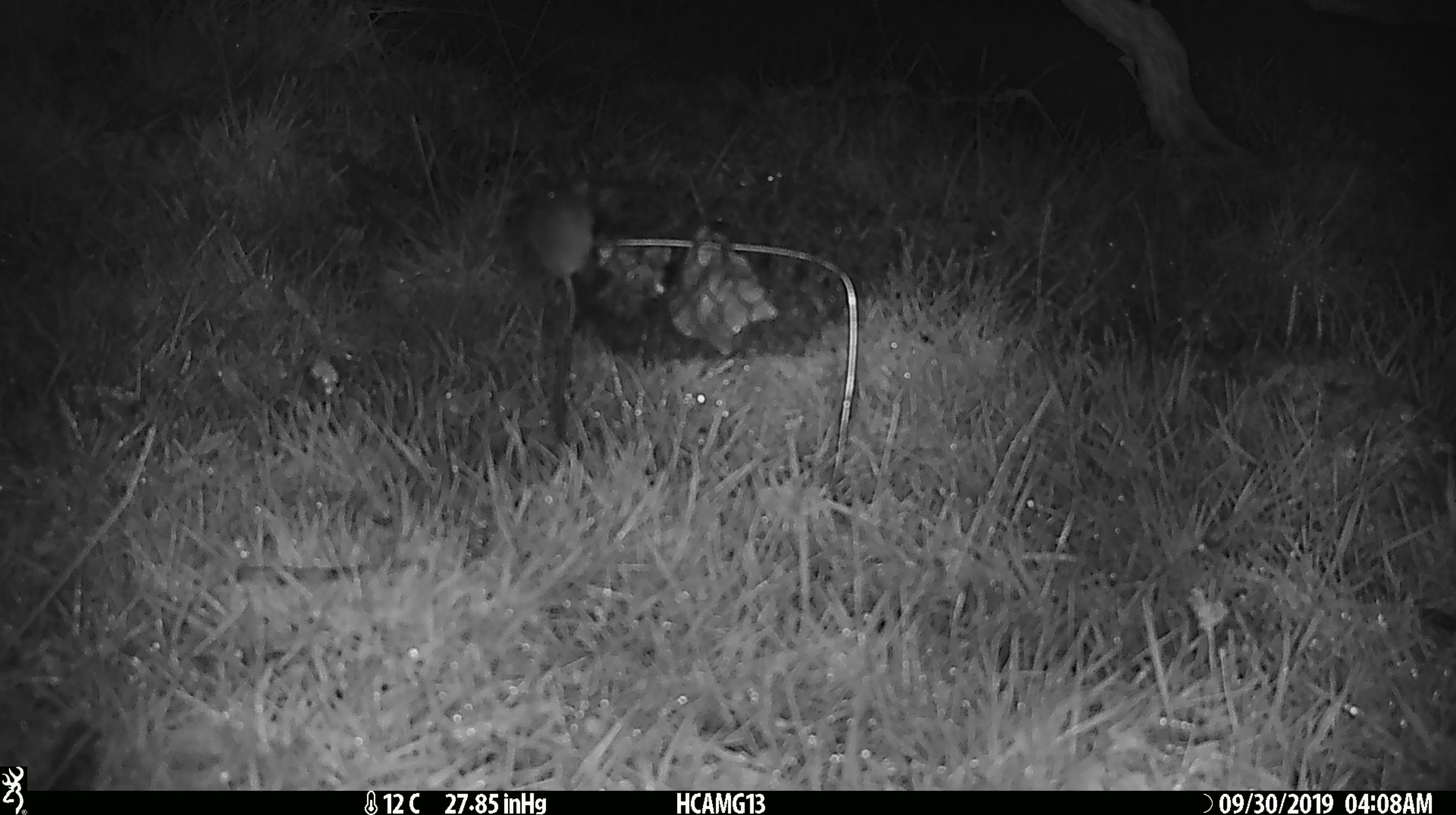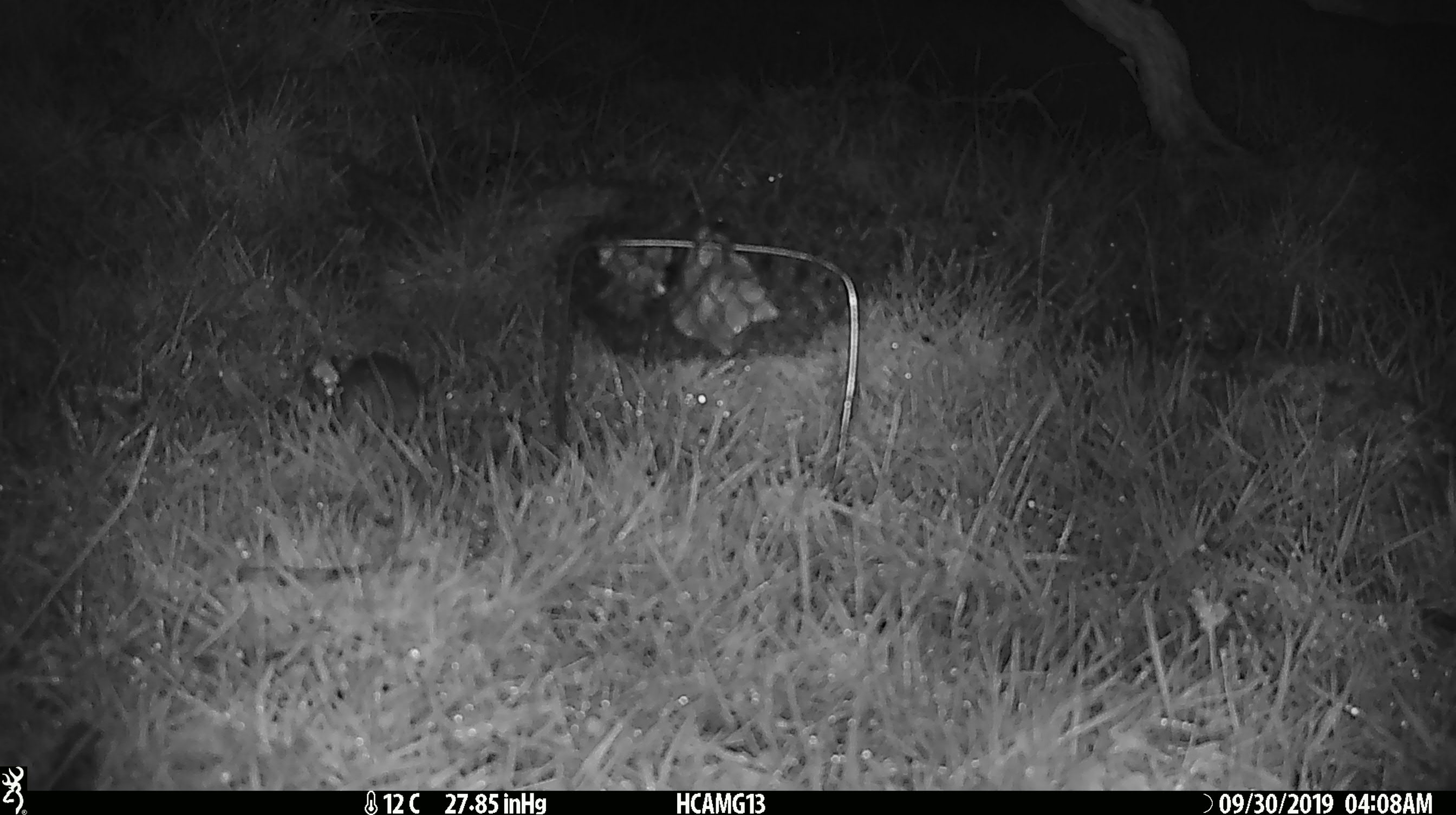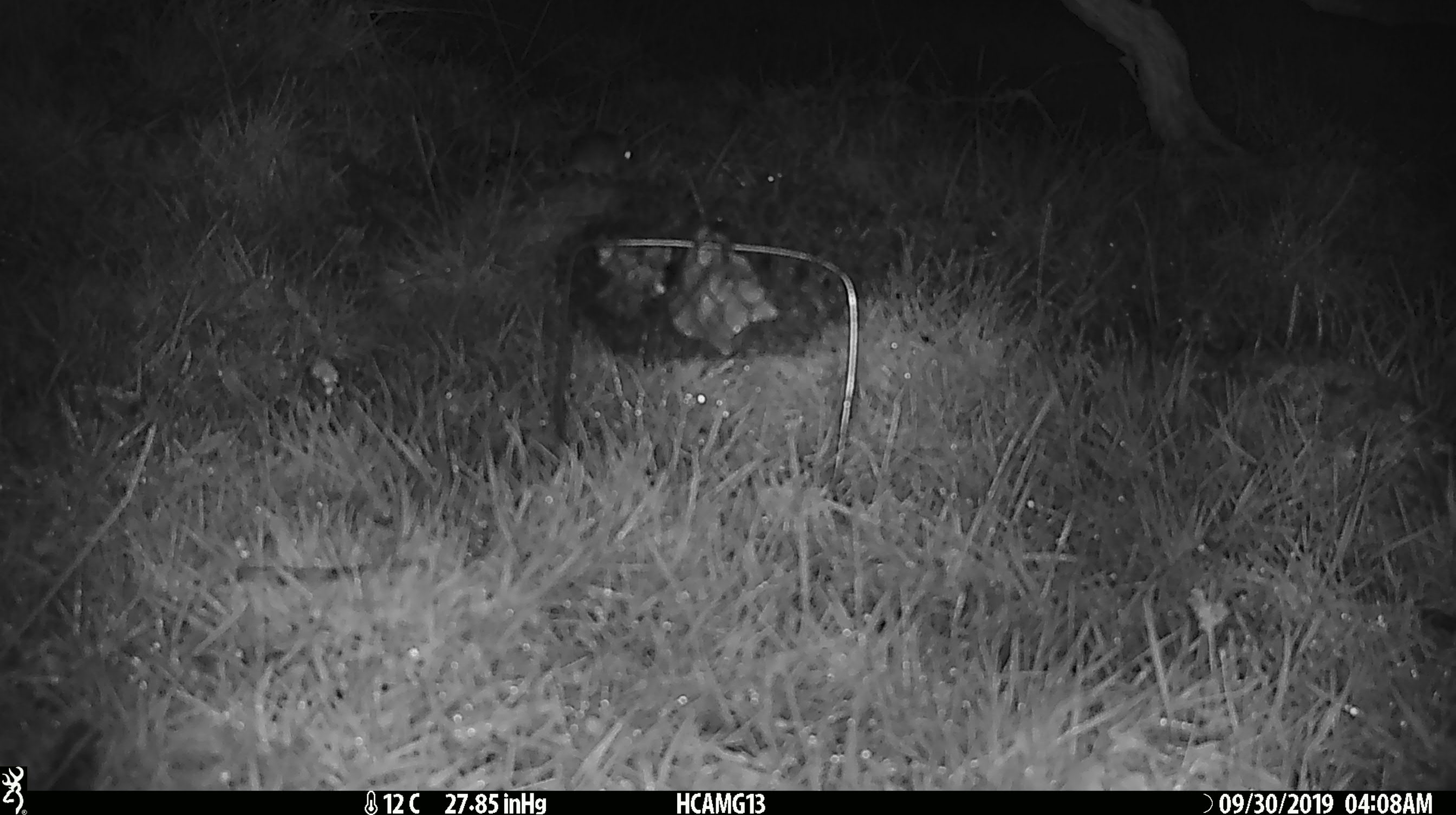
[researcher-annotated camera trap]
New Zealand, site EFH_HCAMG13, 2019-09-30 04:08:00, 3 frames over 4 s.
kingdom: Animalia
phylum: Chordata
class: Mammalia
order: Rodentia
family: Muridae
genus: Mus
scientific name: Mus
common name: mouse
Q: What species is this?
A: Mouse (Mus).